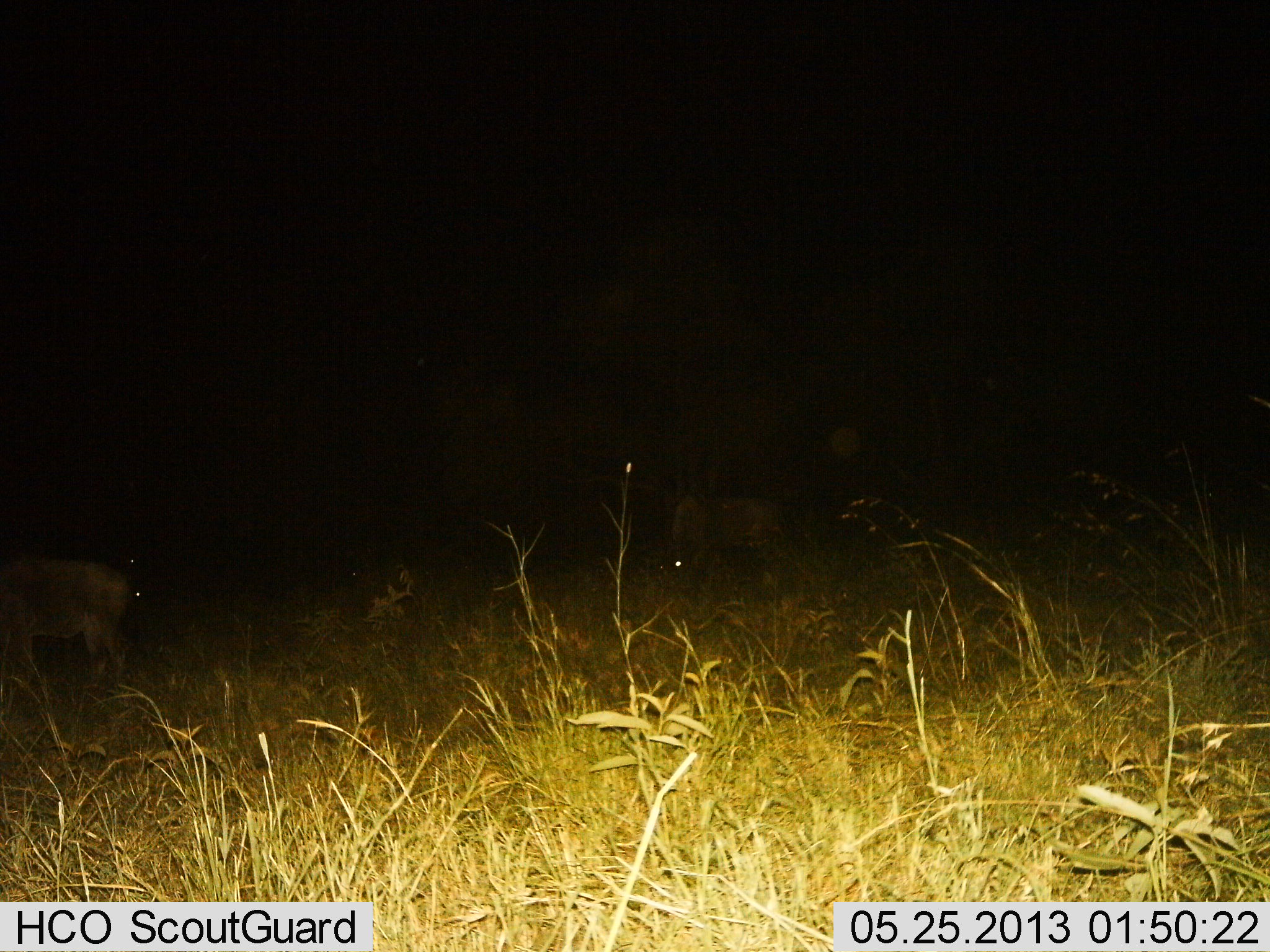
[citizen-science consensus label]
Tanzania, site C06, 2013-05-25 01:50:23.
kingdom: Animalia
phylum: Chordata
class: Mammalia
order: Artiodactyla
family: Bovidae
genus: Connochaetes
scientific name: Connochaetes taurinus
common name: blue wildebeest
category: wildebeest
Wildebeest (blue wildebeest) (Connochaetes taurinus), count 2. Behavior (volunteer vote fractions): standing 50%, resting 0%, moving 12%, interacting 0%. Young present (vote fraction): 0%. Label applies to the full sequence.